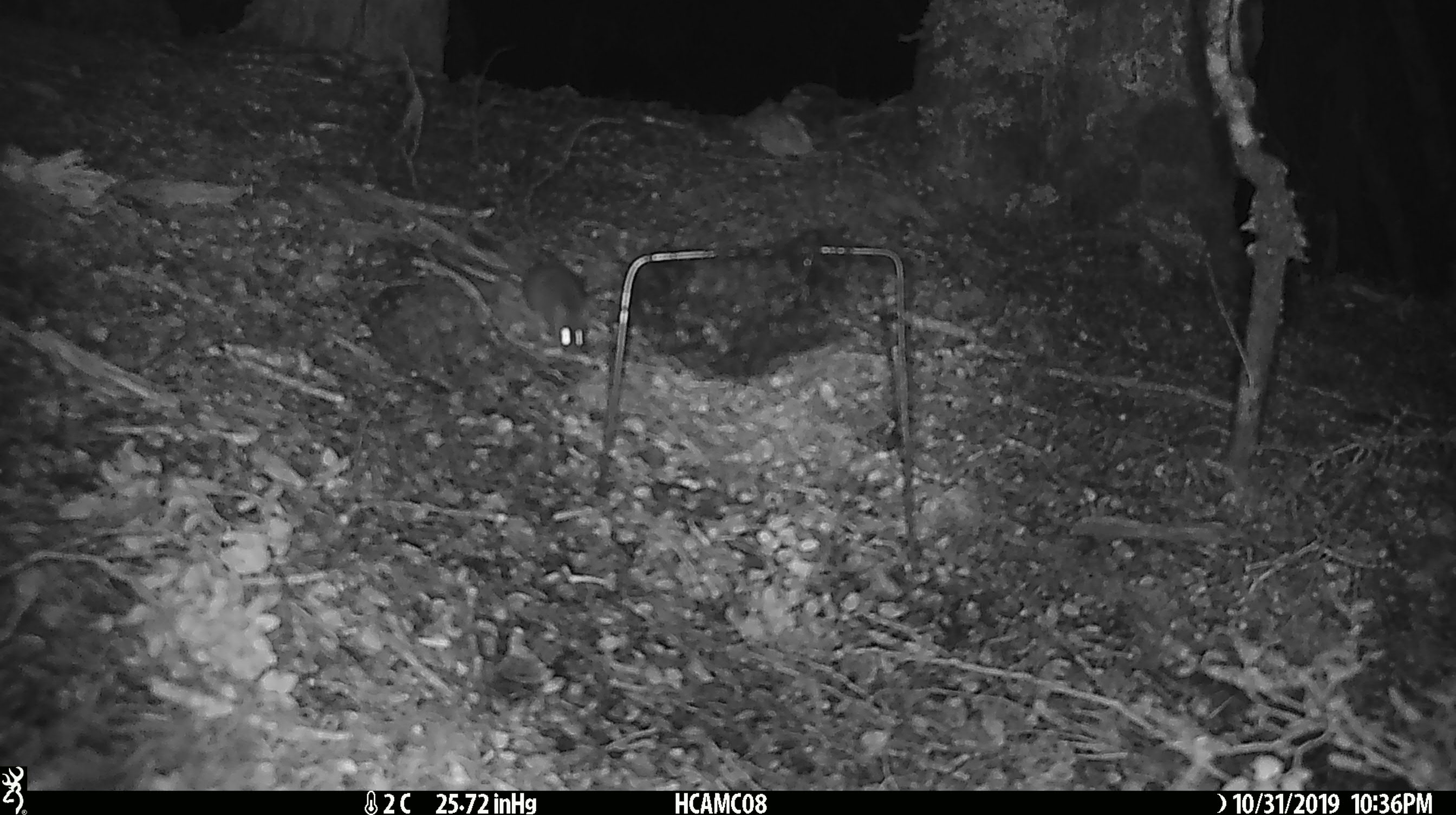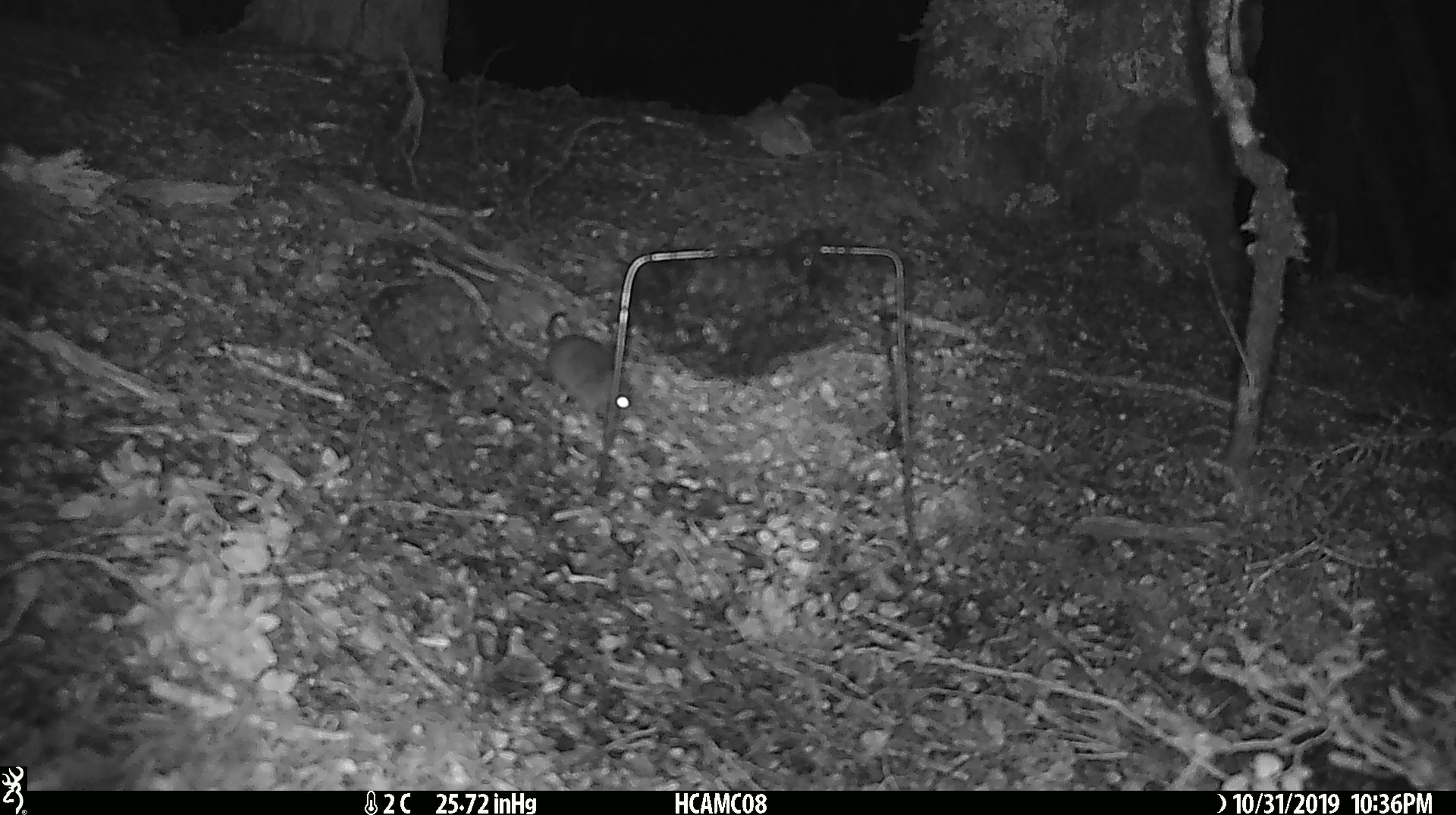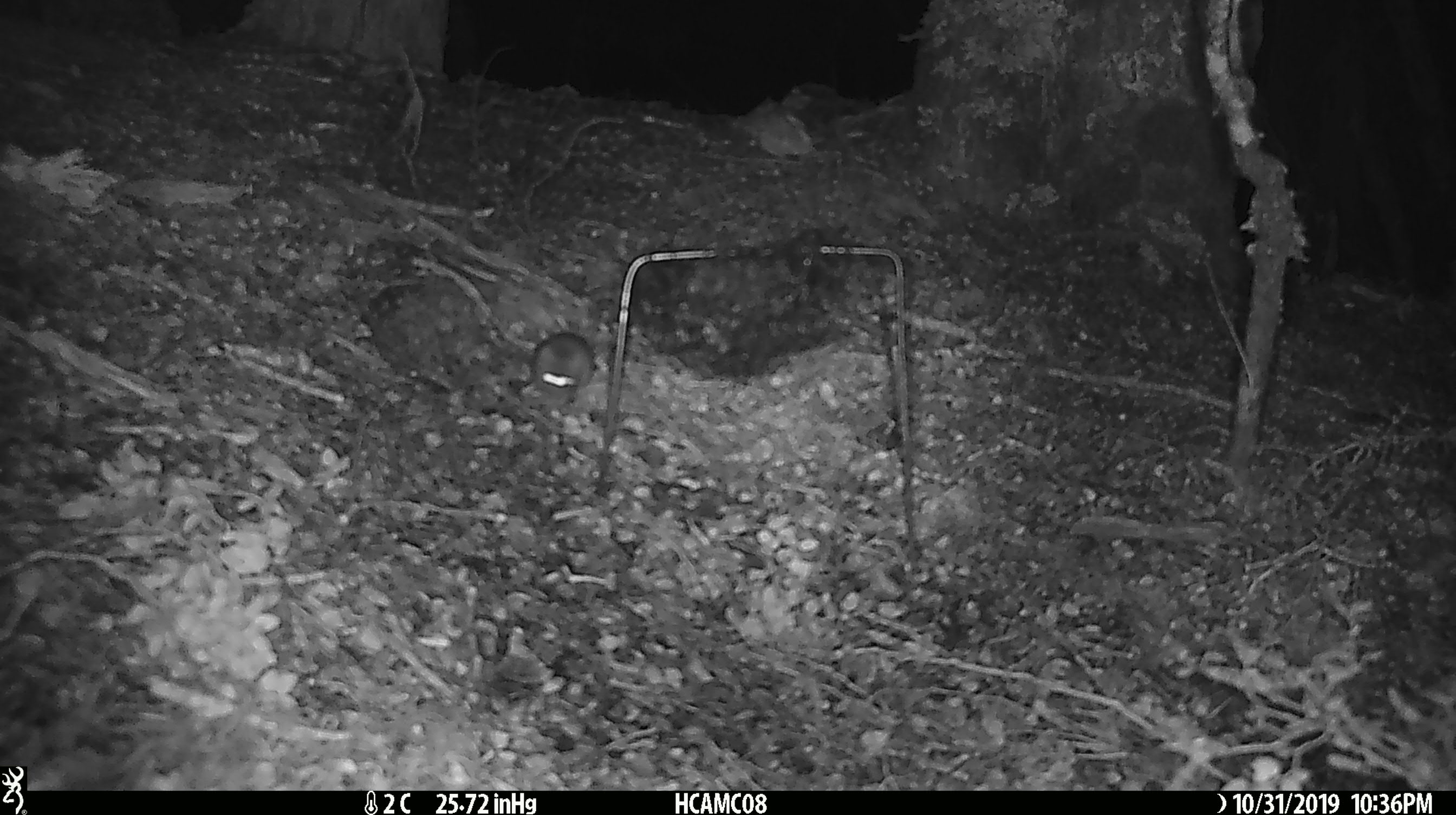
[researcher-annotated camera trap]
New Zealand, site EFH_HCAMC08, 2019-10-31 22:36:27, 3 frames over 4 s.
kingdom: Animalia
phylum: Chordata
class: Mammalia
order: Rodentia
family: Muridae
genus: Mus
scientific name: Mus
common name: mouse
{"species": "mouse (Mus)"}